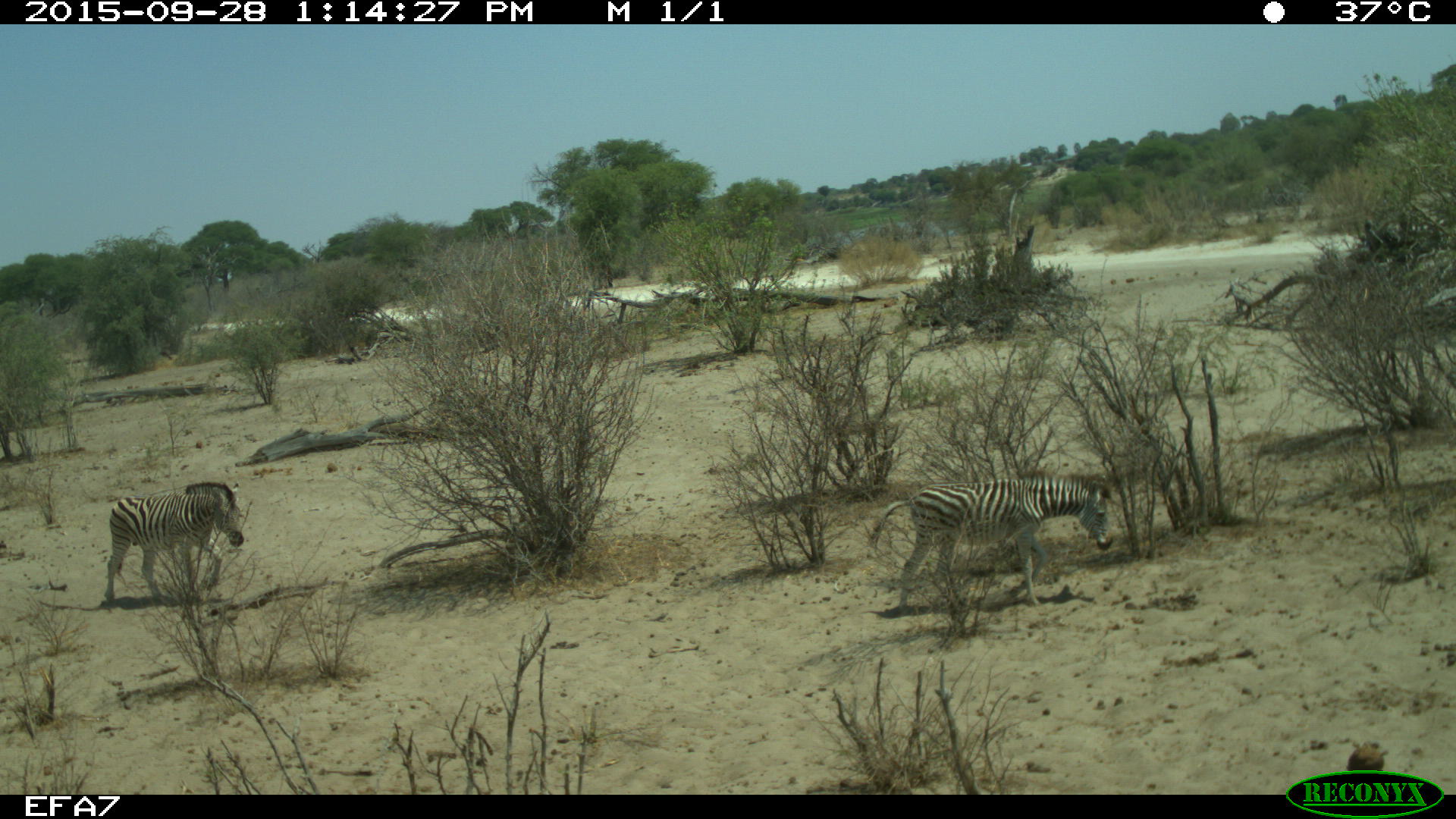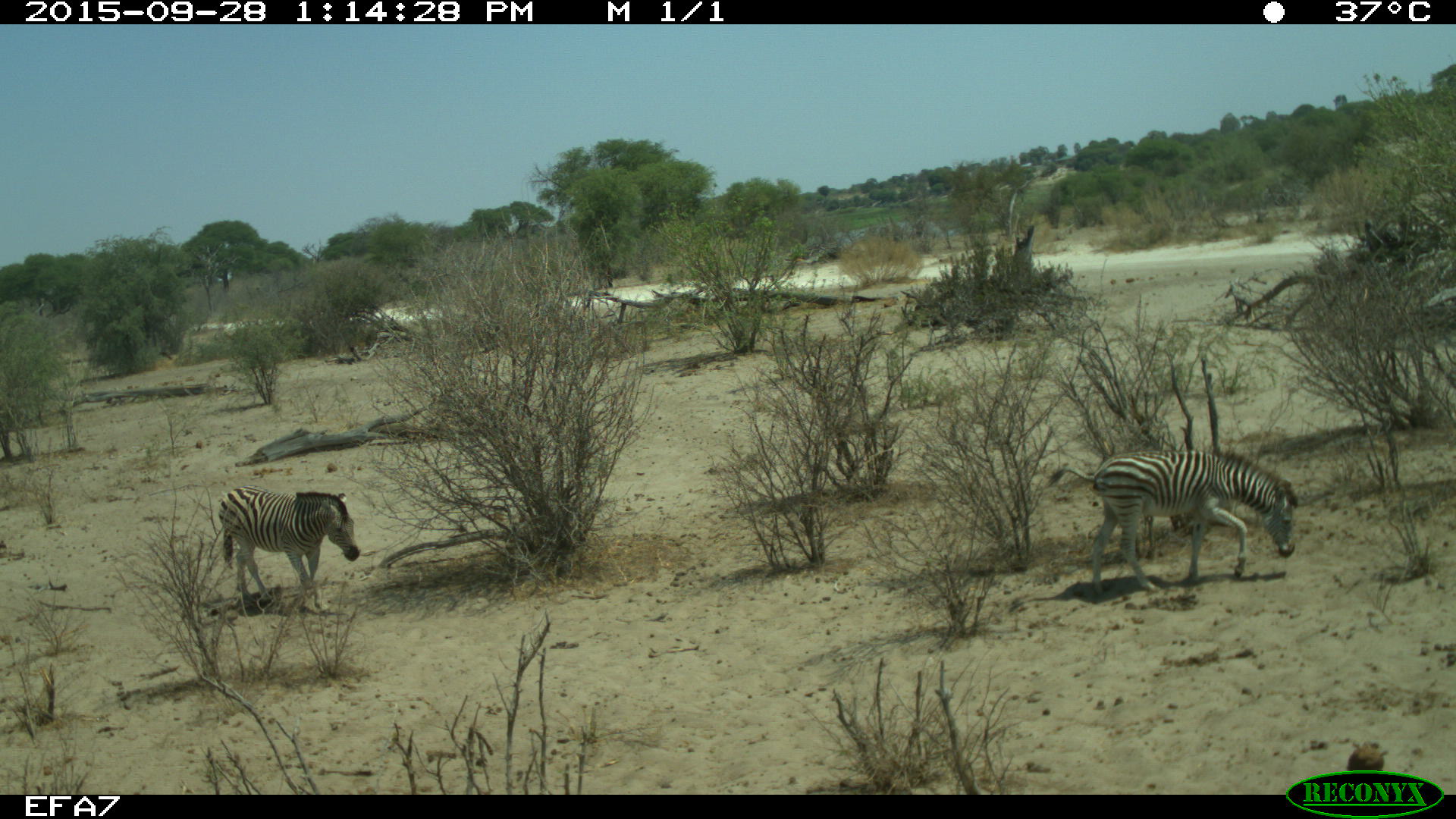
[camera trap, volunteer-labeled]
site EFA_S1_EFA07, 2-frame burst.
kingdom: Animalia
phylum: Chordata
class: Mammalia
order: Proboscidea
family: Elephantidae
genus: Loxodonta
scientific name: Loxodonta africana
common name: african bush elephant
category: elephant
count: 2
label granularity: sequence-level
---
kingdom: Animalia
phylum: Chordata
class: Mammalia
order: Perissodactyla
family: Equidae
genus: Equus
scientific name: Equus quagga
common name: plains zebra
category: zebraplains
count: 2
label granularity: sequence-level